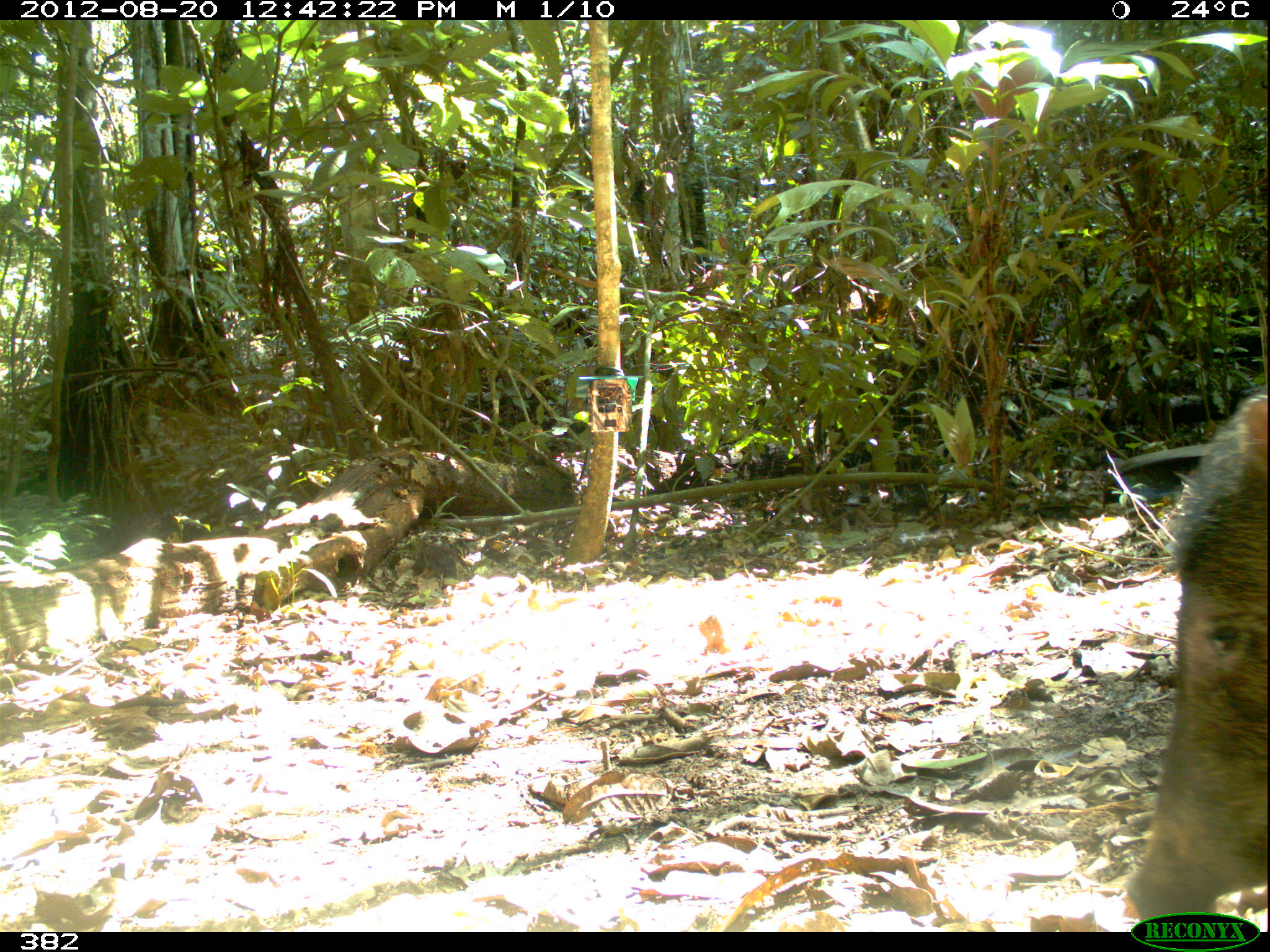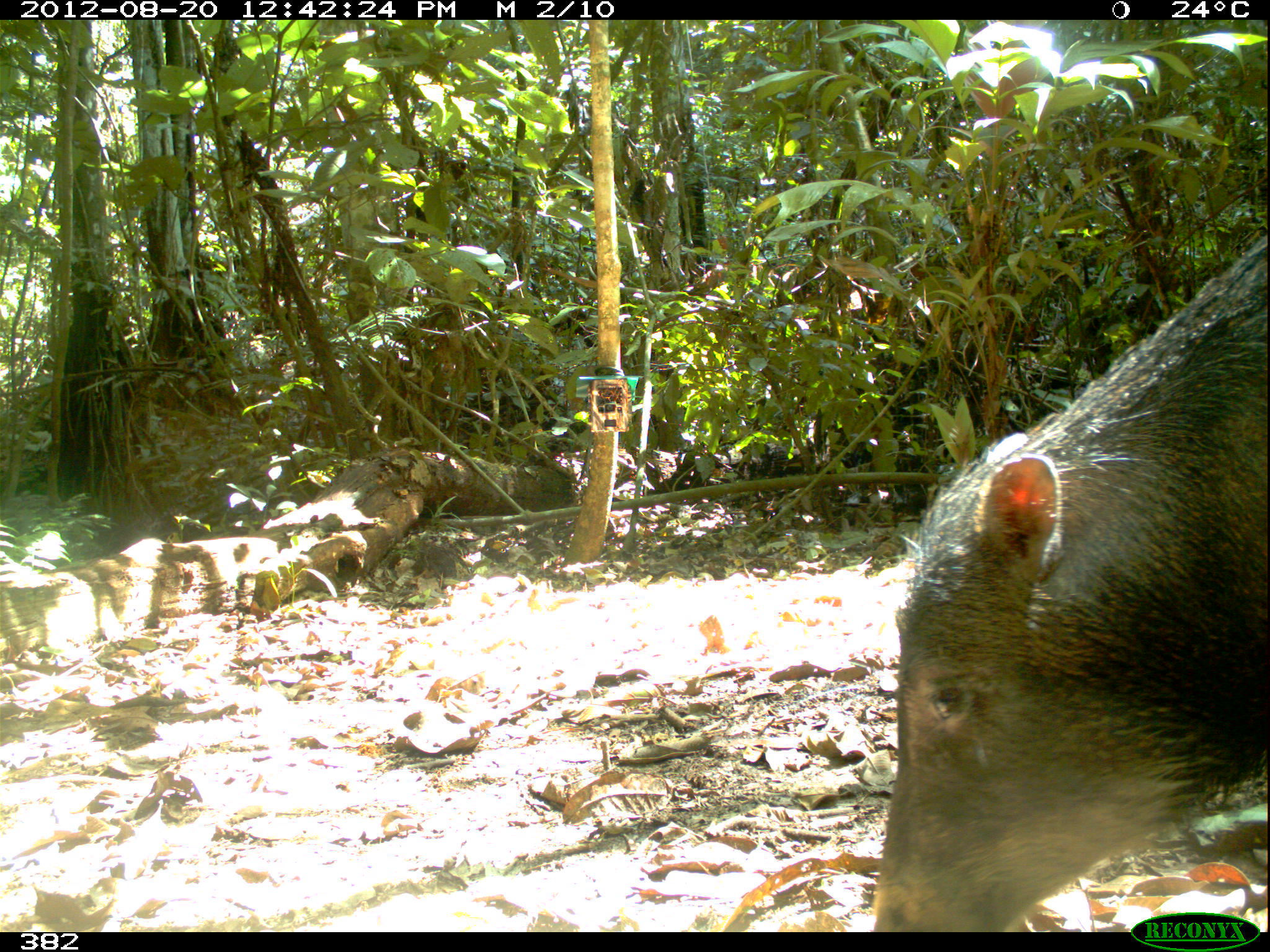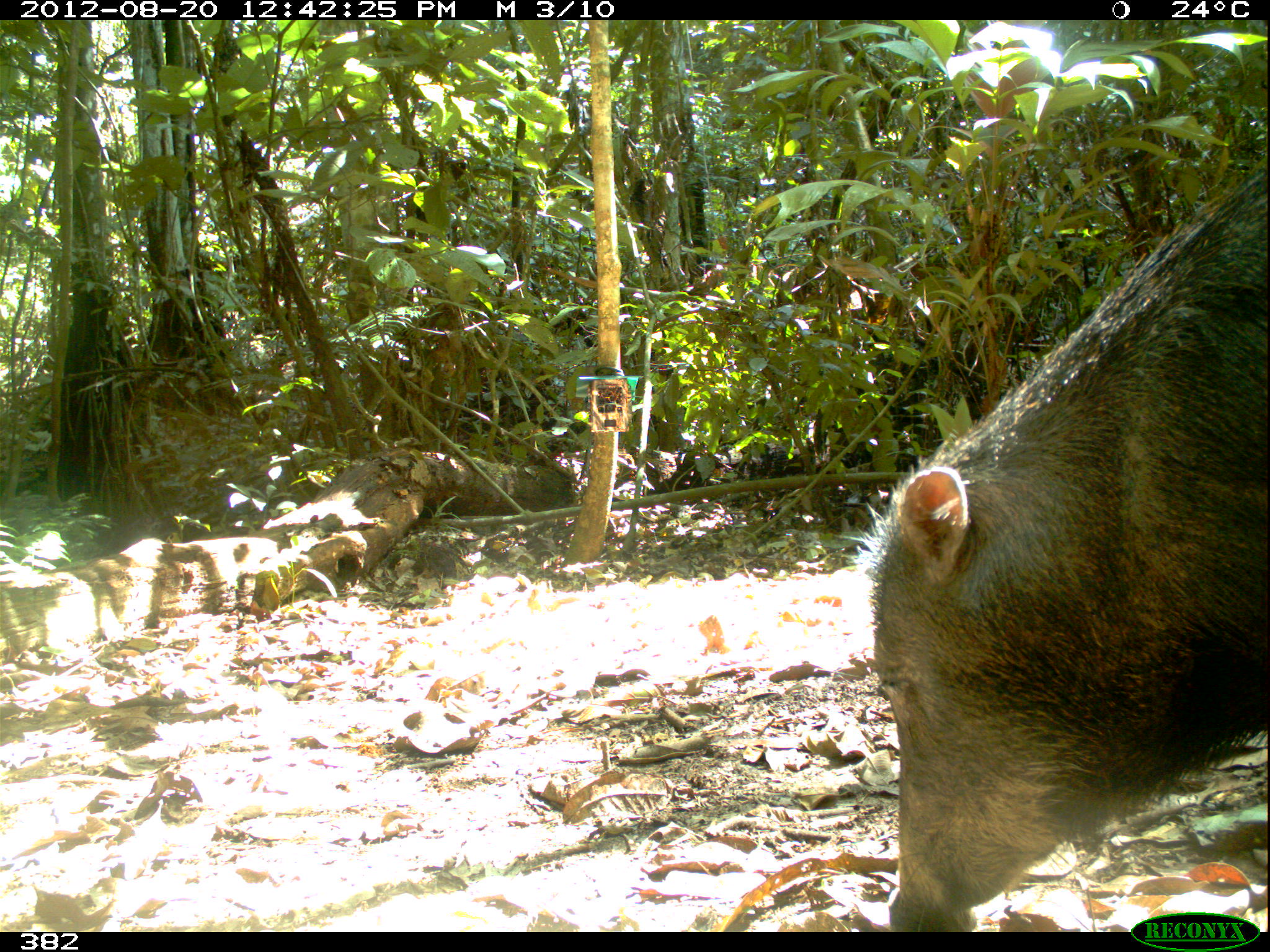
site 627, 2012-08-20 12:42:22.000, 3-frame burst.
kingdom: Animalia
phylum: Chordata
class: Mammalia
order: Artiodactyla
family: Tayassuidae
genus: Tayassu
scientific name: Tayassu pecari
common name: white-lipped peccary